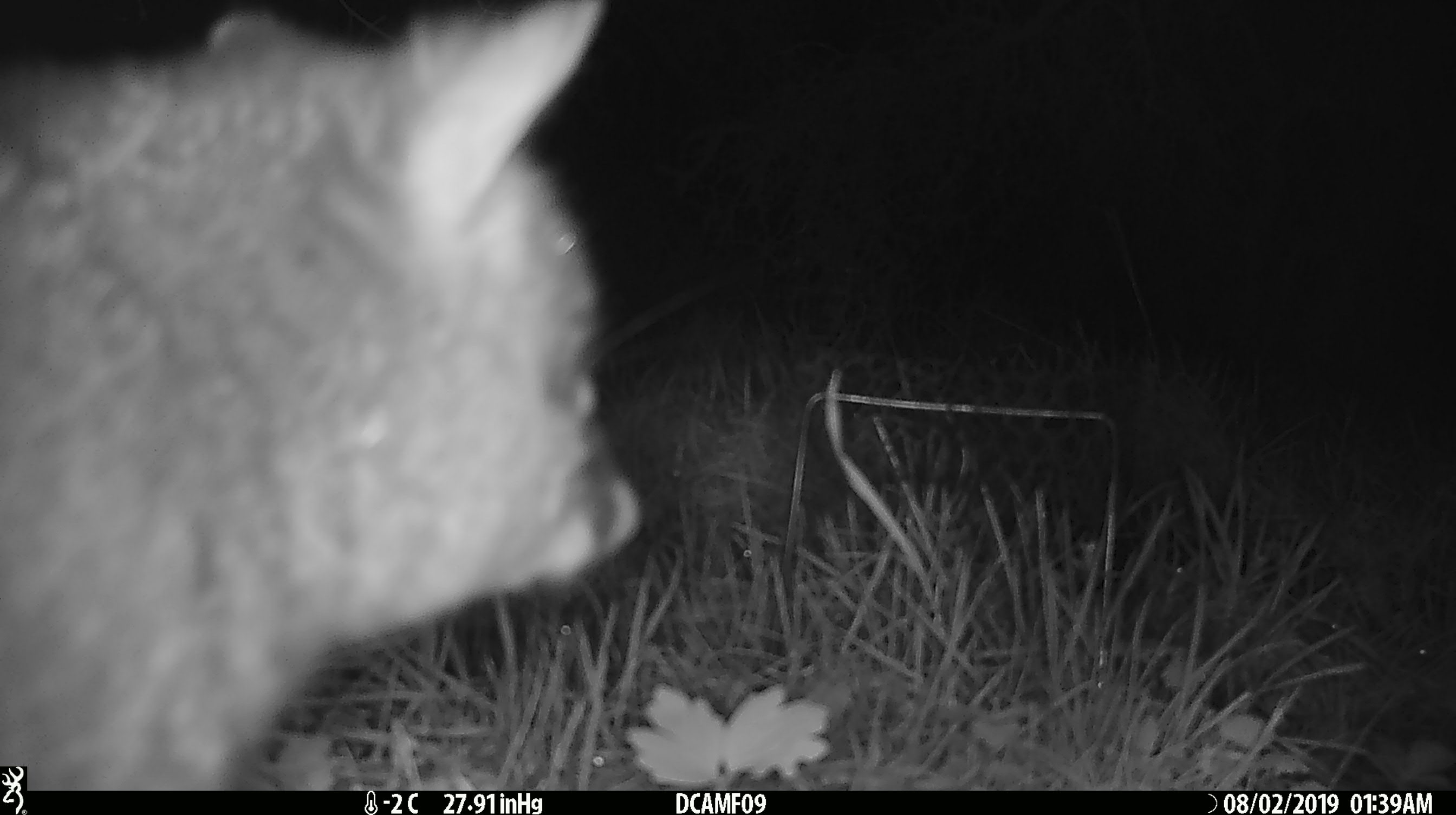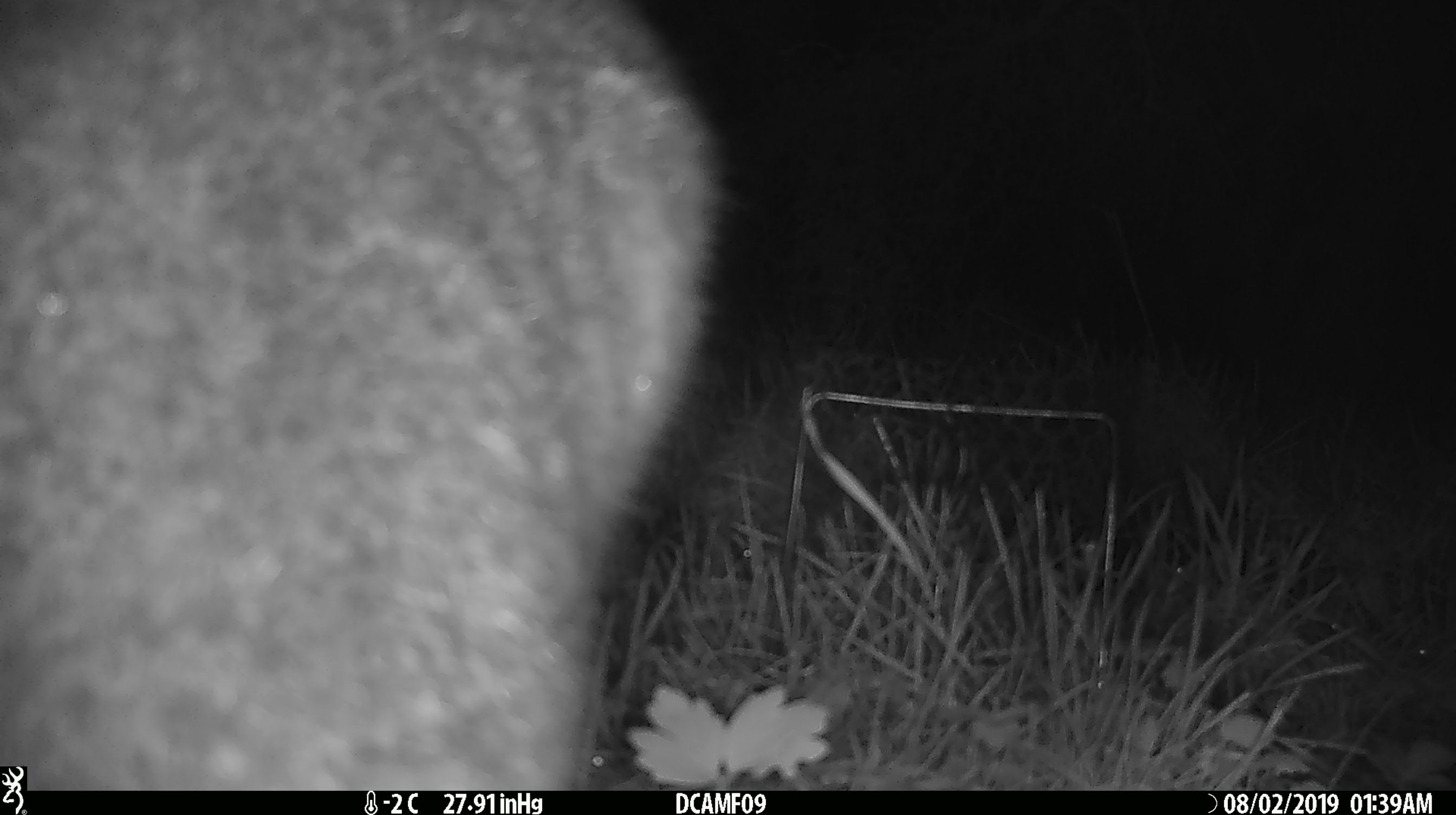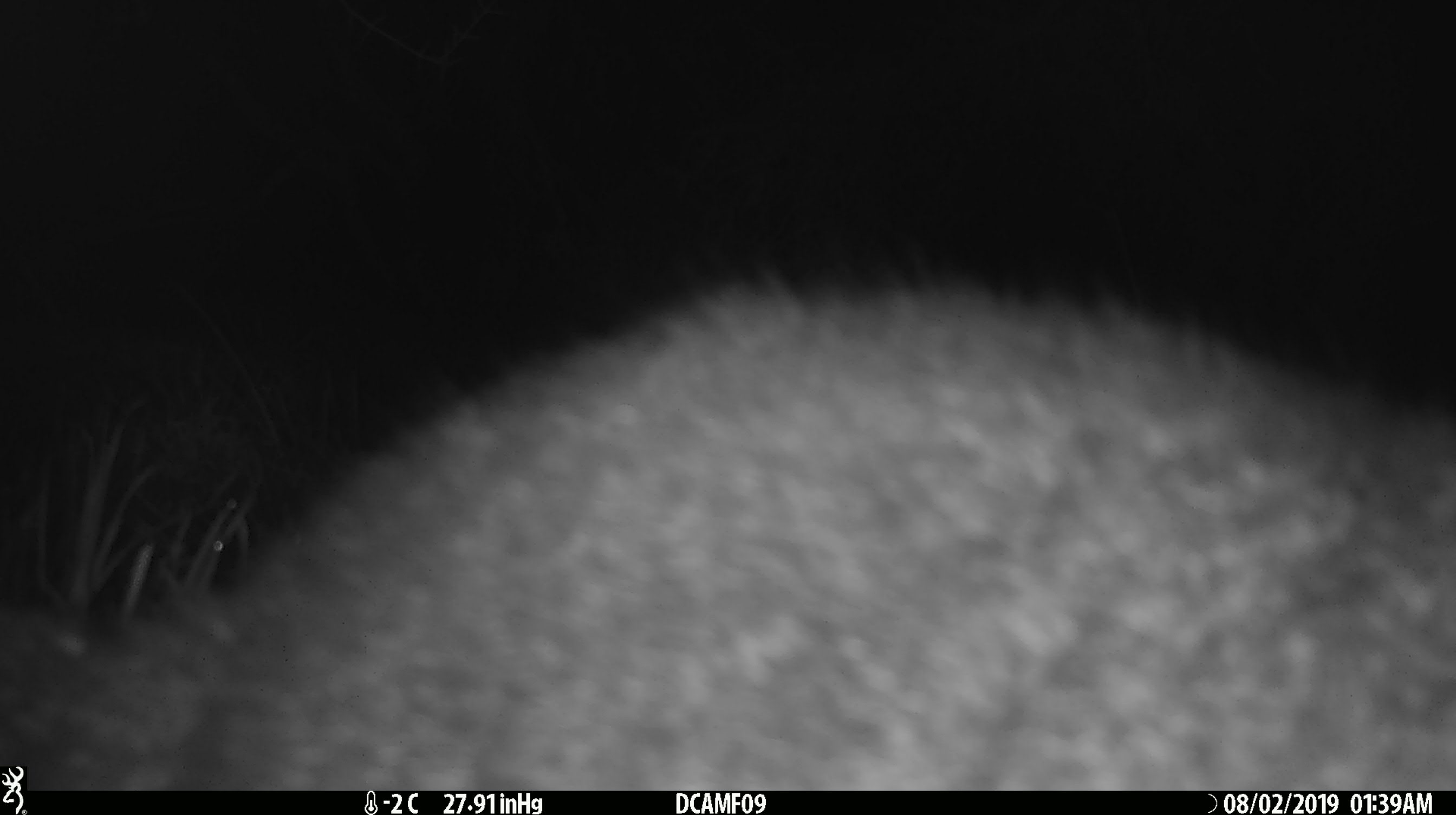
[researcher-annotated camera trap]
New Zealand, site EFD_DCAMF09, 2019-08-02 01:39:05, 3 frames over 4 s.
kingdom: Animalia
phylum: Chordata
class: Mammalia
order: Diprotodontia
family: Phalangeridae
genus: Trichosurus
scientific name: Trichosurus vulpecula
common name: common brushtail possum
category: possum